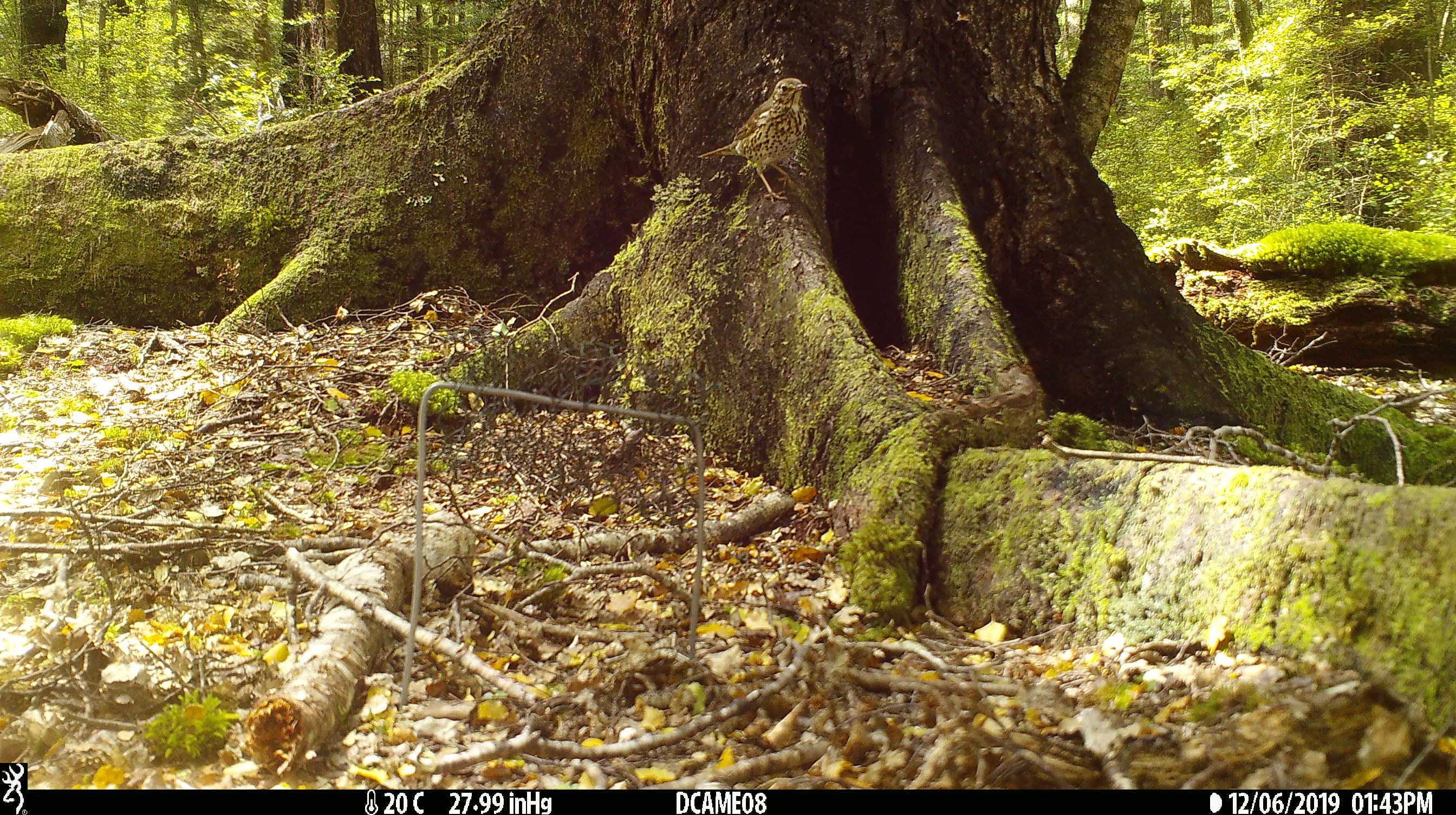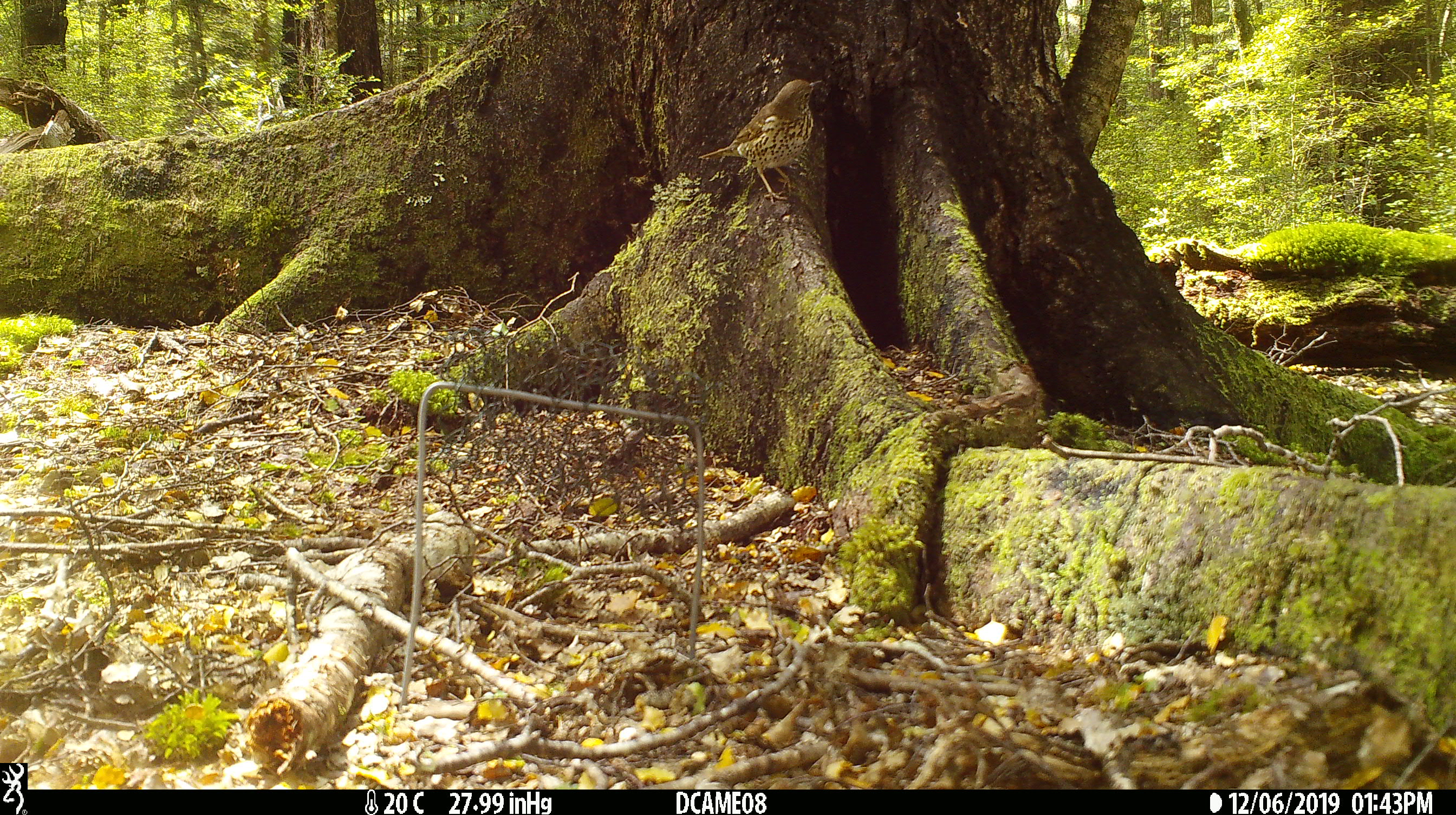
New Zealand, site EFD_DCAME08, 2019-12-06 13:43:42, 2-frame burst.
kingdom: Animalia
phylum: Chordata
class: Aves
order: Passeriformes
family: Turdidae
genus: Turdus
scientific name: Turdus philomelos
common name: song thrush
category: thrush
Thrush (song thrush) (Turdus philomelos).